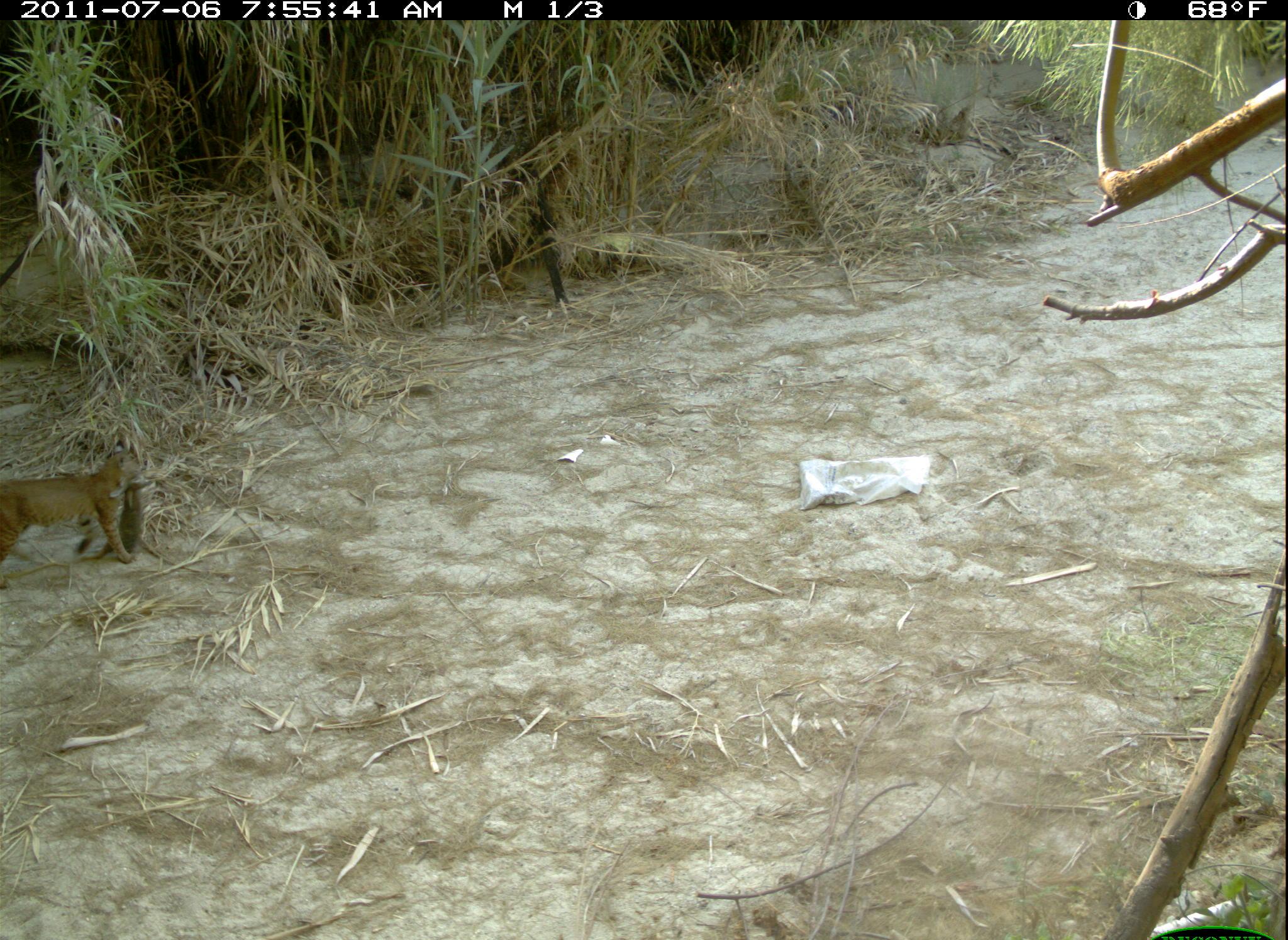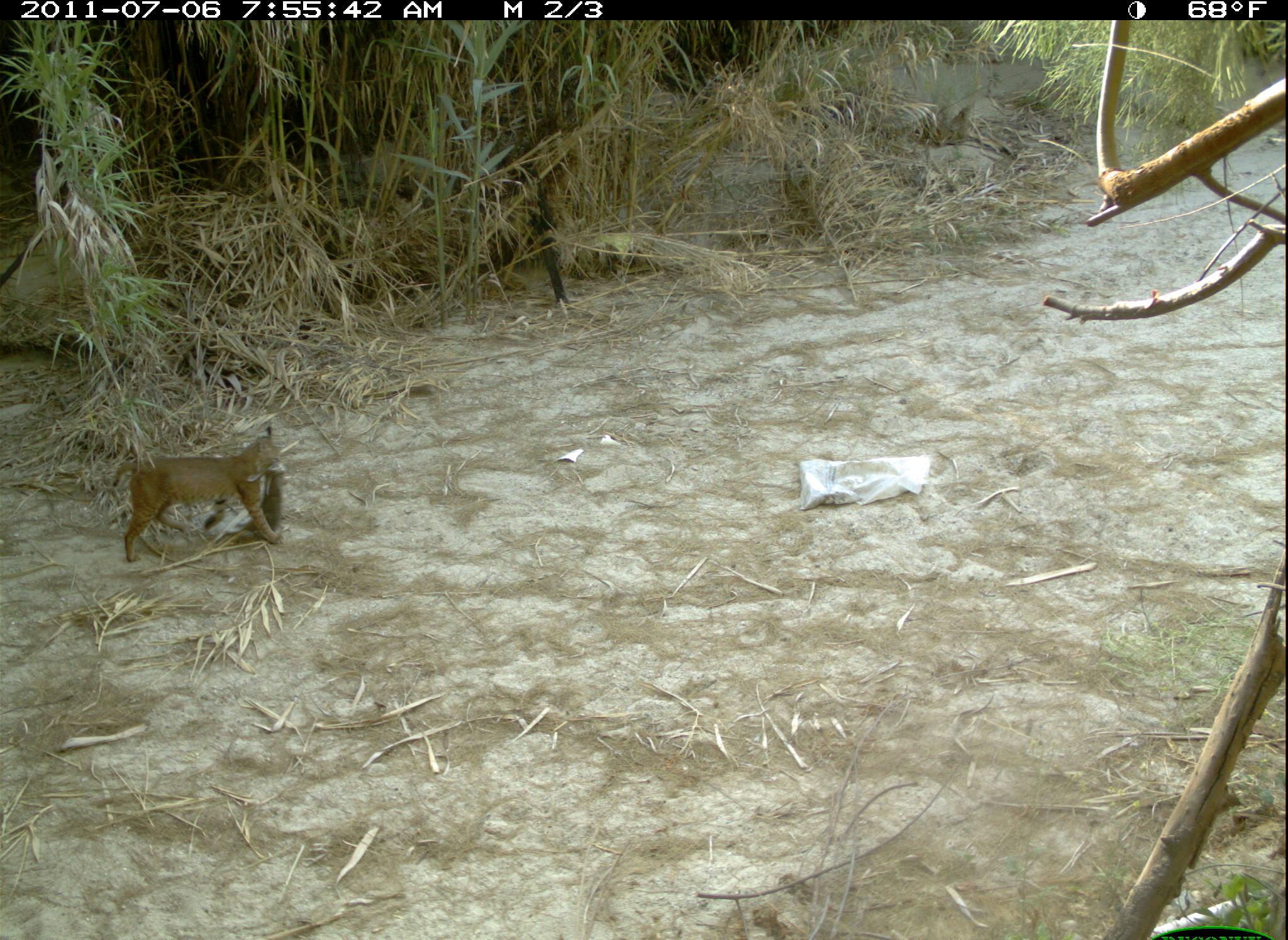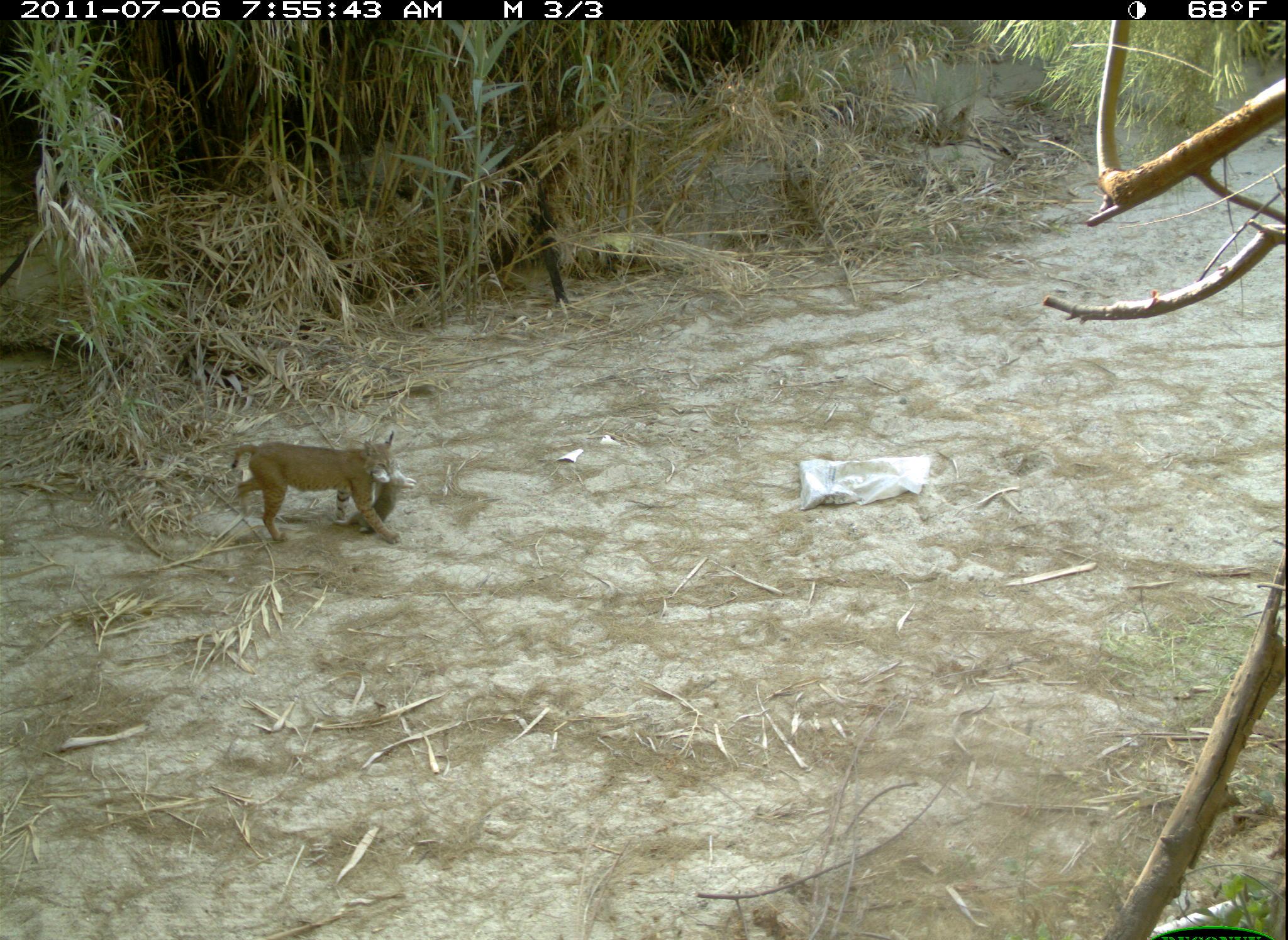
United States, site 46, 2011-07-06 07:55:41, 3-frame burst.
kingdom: Animalia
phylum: Chordata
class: Mammalia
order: Lagomorpha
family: Leporidae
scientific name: Leporidae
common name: rabbits and hares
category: rabbit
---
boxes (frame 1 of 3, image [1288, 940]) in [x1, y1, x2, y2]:
rabbit: [80, 470, 162, 567]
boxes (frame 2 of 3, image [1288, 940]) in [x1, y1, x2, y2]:
rabbit: [230, 460, 288, 543]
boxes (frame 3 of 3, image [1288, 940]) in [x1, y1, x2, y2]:
rabbit: [332, 466, 418, 538]